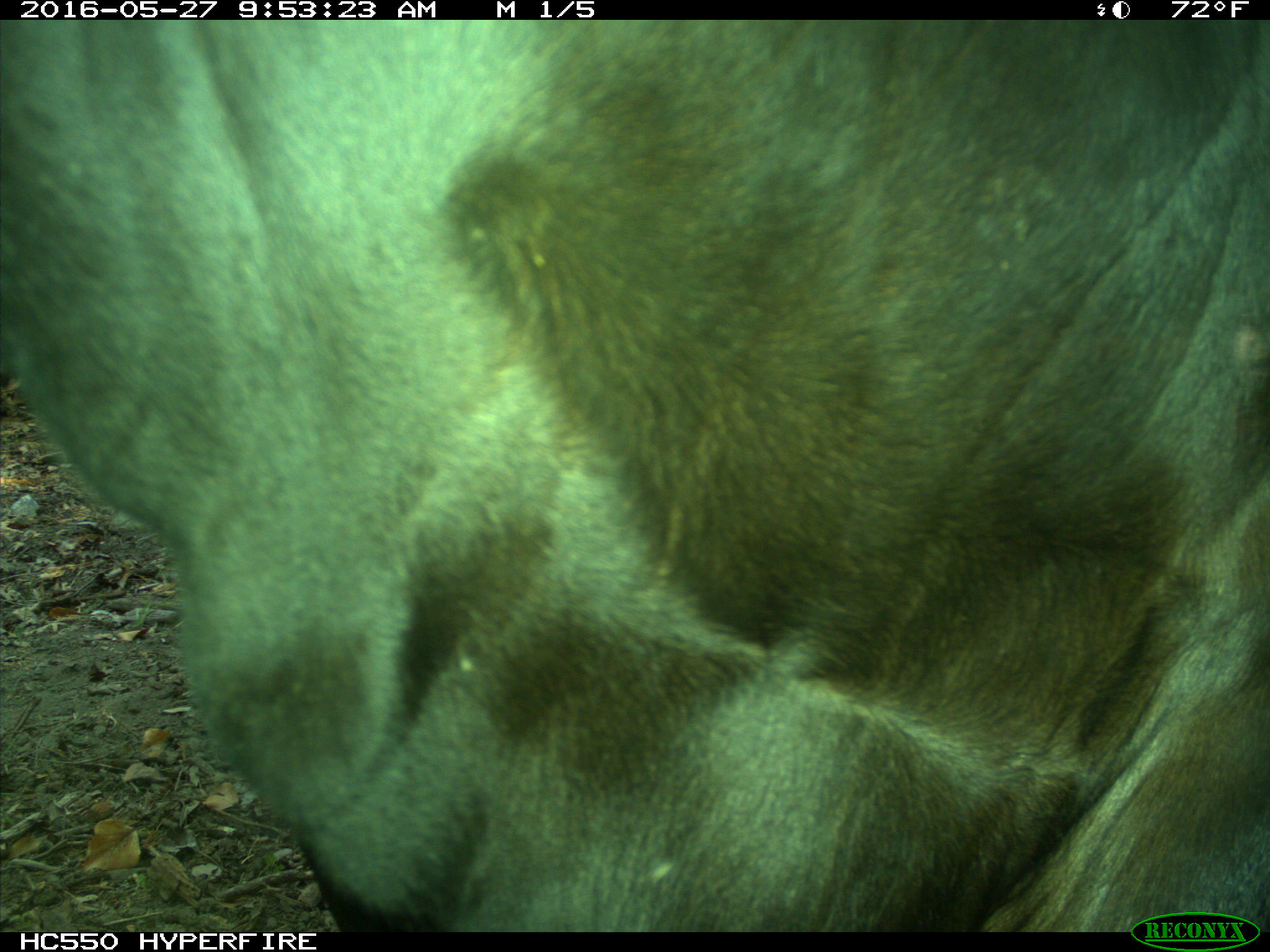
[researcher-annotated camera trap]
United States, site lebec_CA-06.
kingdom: Animalia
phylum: Chordata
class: Mammalia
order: Artiodactyla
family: Bovidae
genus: Bos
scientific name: Bos taurus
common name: domestic cow